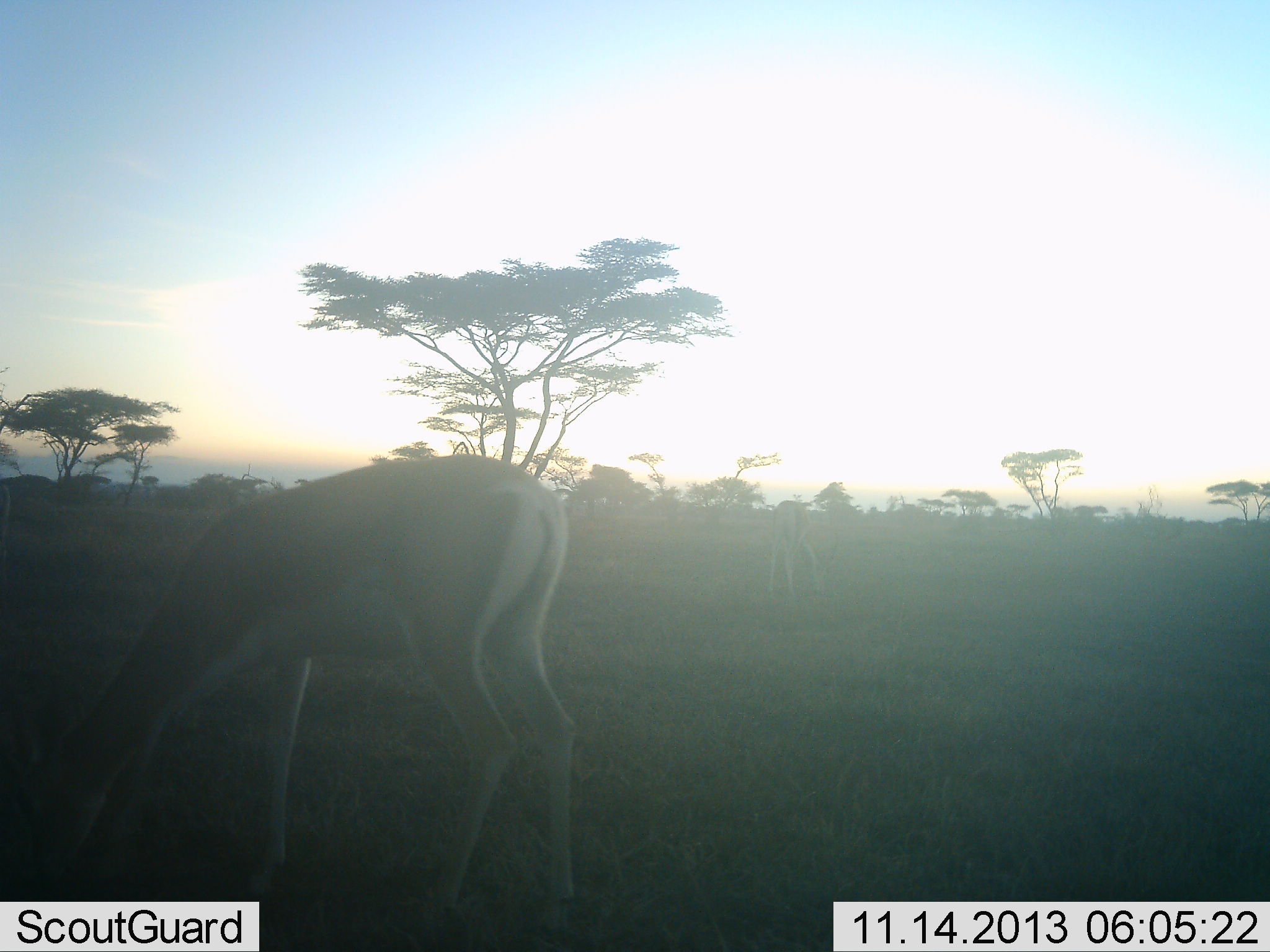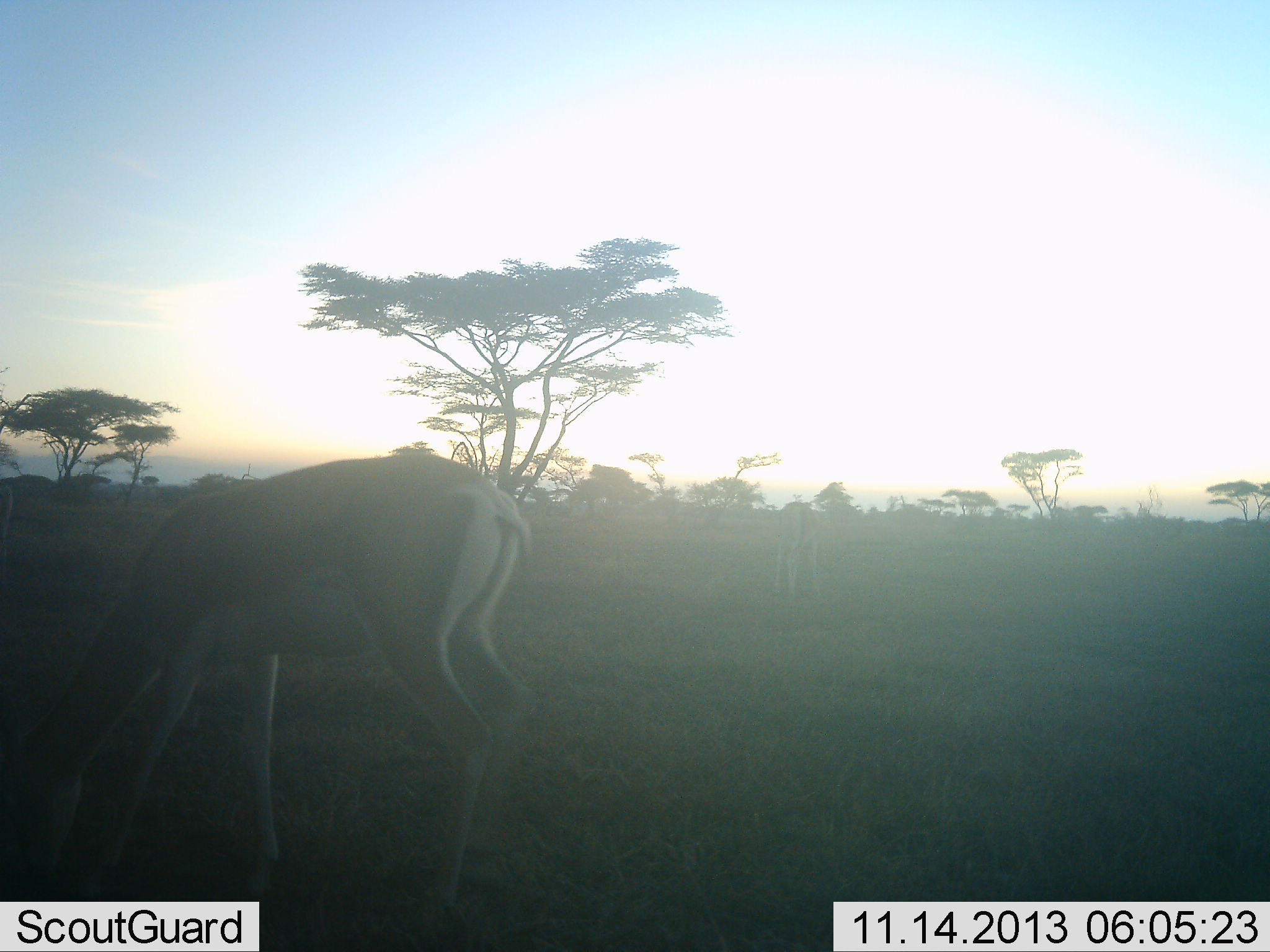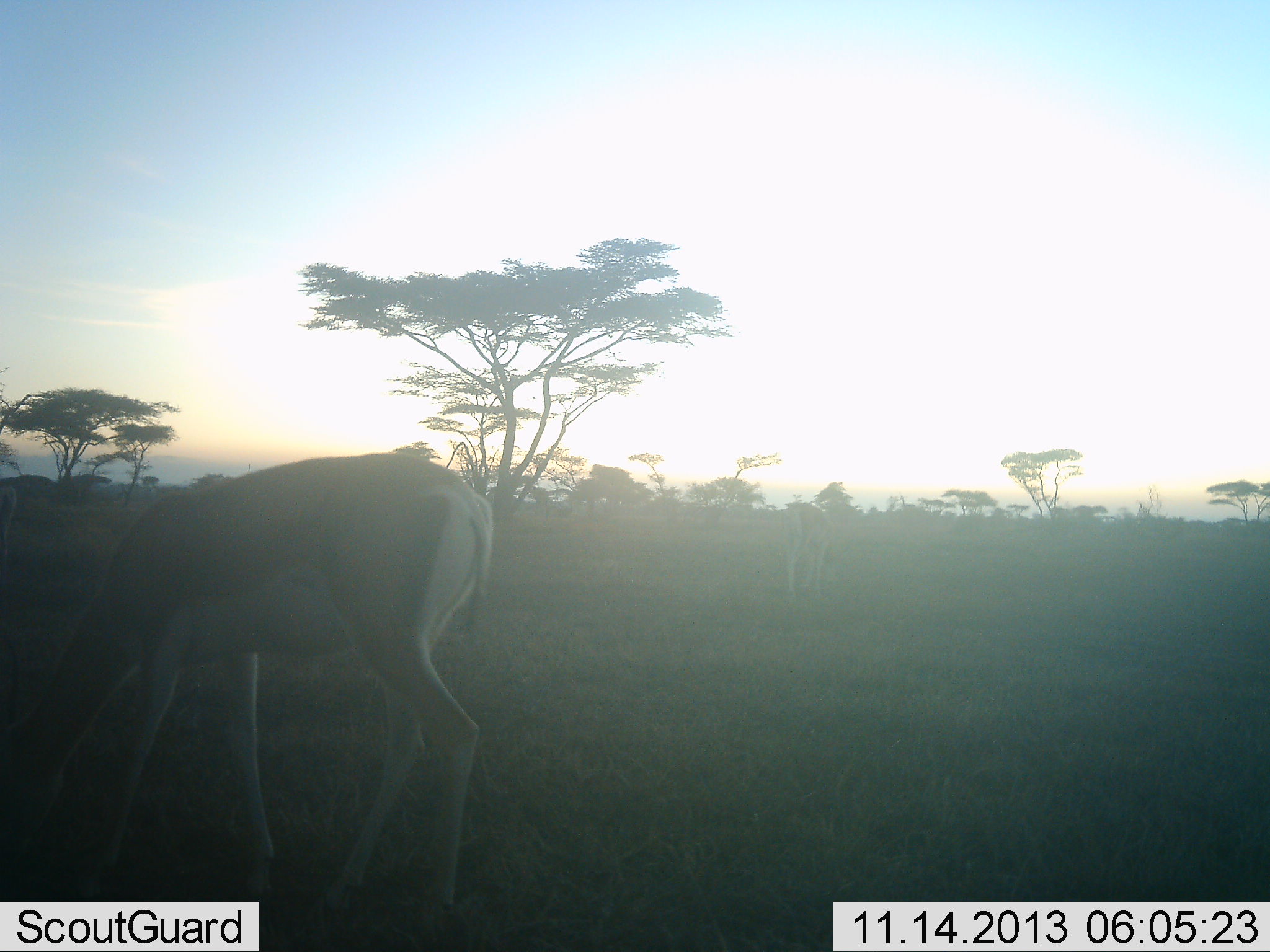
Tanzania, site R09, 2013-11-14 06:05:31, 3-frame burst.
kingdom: Animalia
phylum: Chordata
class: Mammalia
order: Artiodactyla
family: Bovidae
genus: Nanger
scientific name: Nanger granti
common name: grant's gazelle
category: gazellegrants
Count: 2.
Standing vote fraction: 38%.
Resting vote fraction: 0%.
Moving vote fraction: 10%.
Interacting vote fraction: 0%.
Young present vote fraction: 0%.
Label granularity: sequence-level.